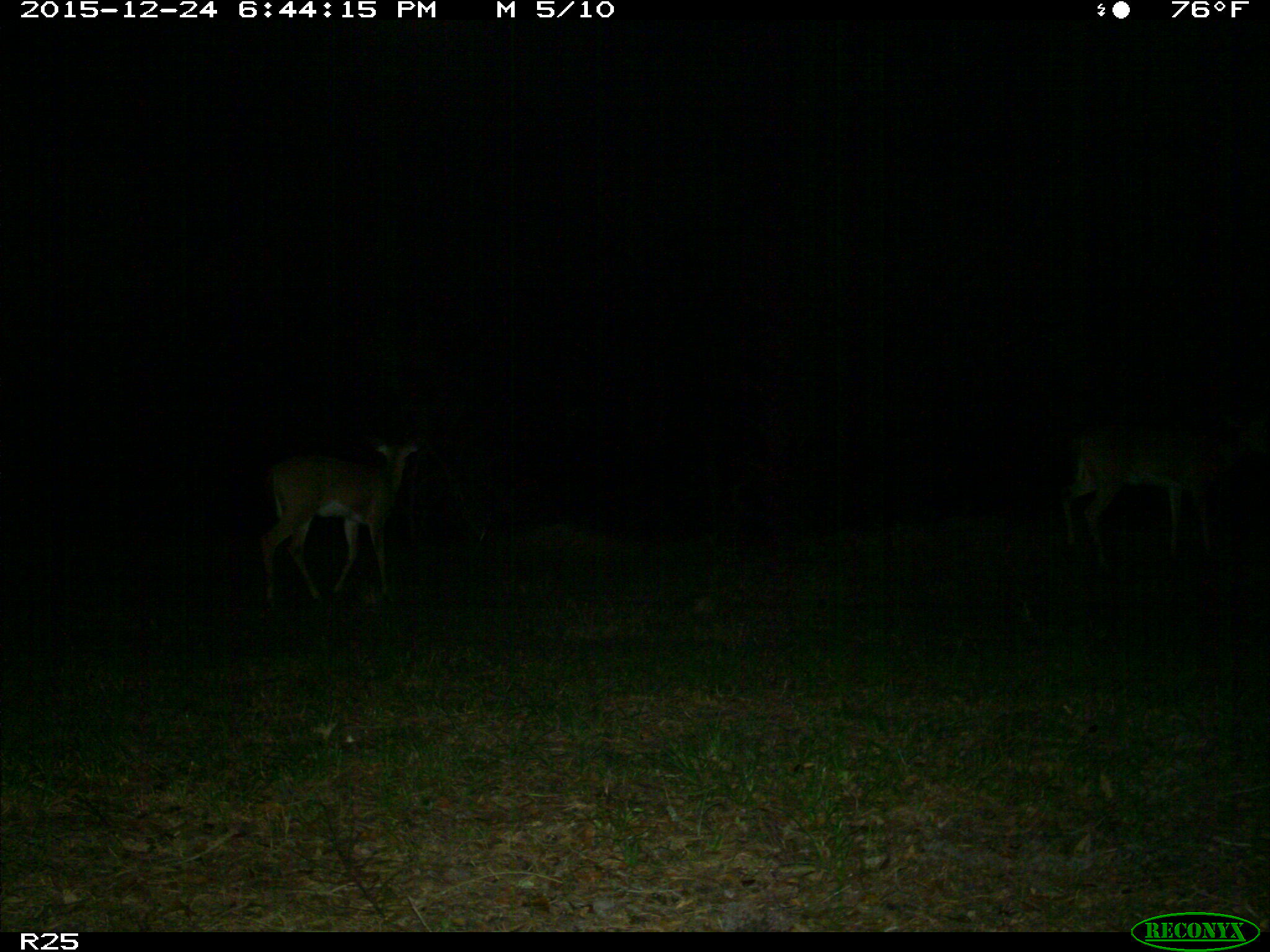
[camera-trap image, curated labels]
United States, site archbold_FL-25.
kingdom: Animalia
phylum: Chordata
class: Mammalia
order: Artiodactyla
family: Cervidae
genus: Odocoileus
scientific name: Odocoileus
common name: deer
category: unidentified deer